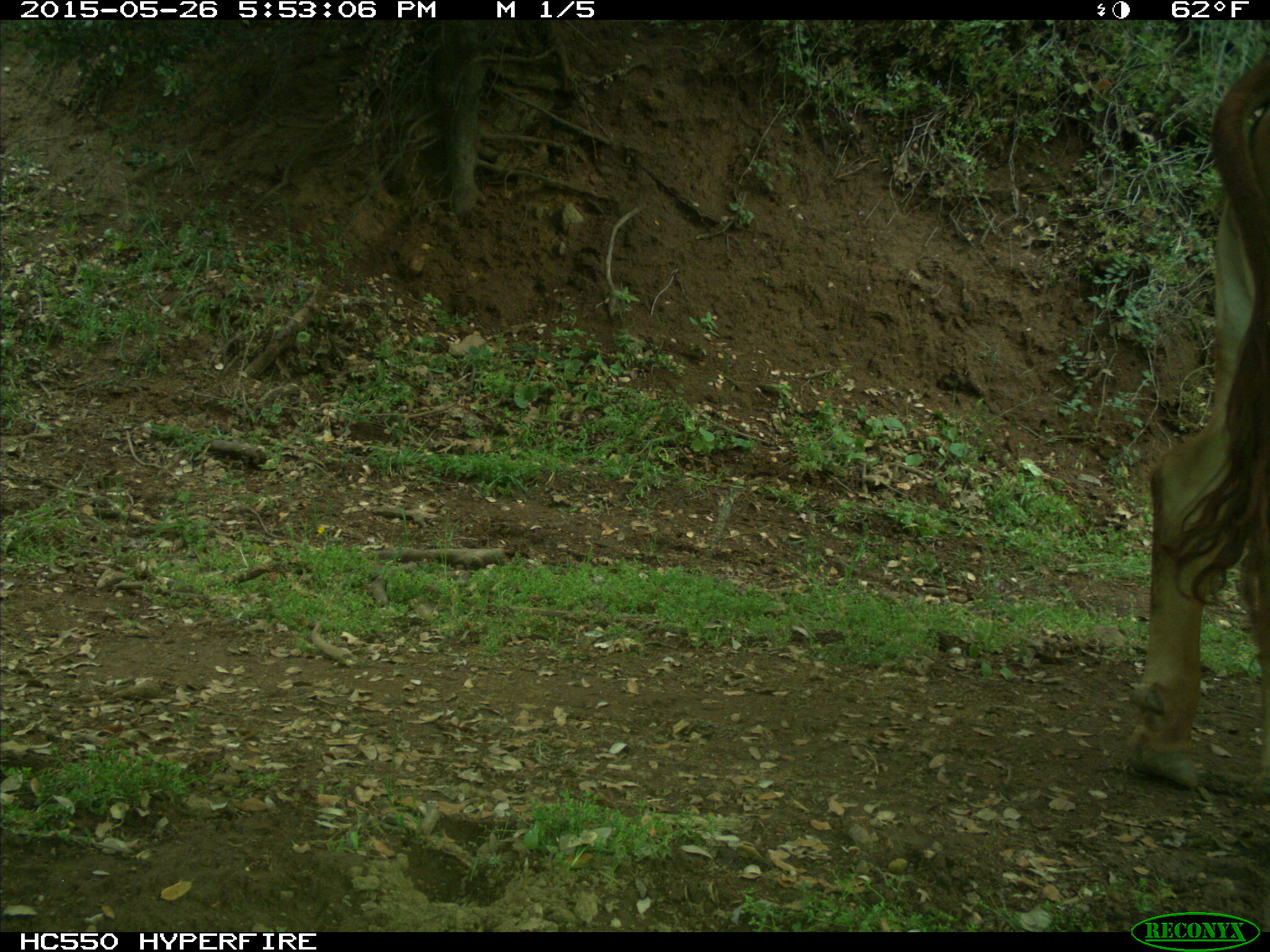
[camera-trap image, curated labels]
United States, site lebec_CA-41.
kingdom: Animalia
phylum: Chordata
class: Mammalia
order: Artiodactyla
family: Bovidae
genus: Bos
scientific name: Bos taurus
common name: domestic cow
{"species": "Bos taurus (domestic cow)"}